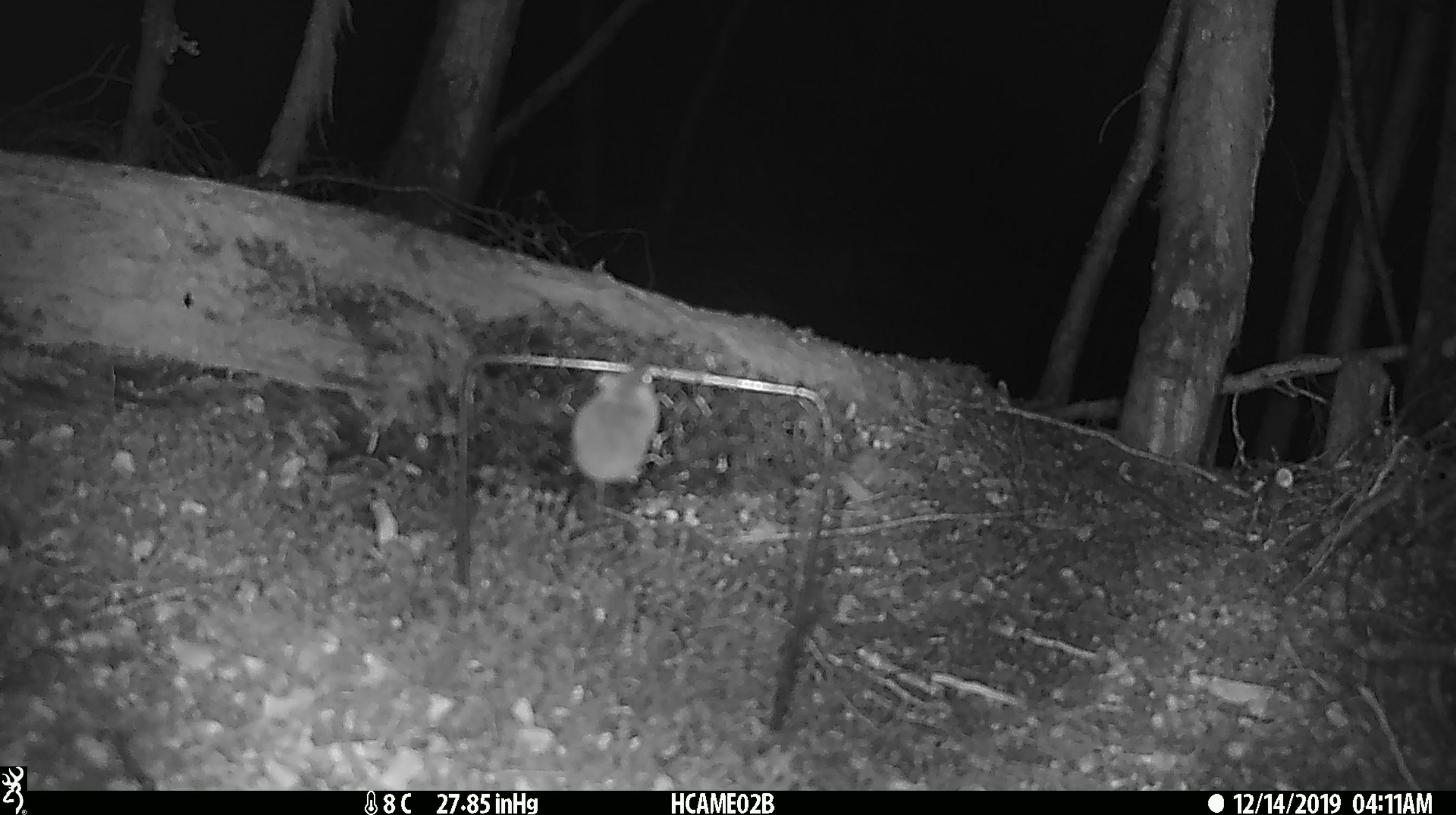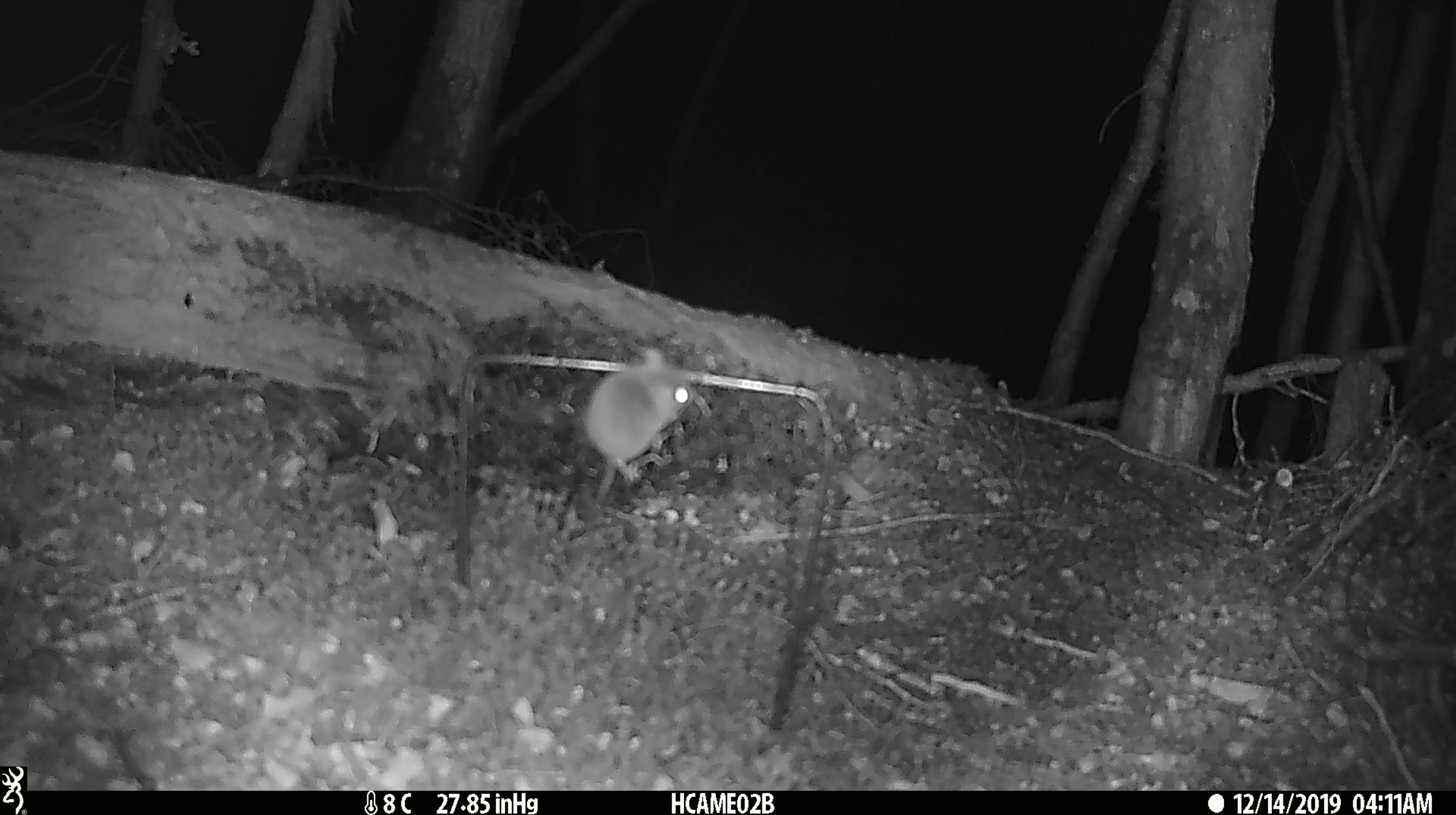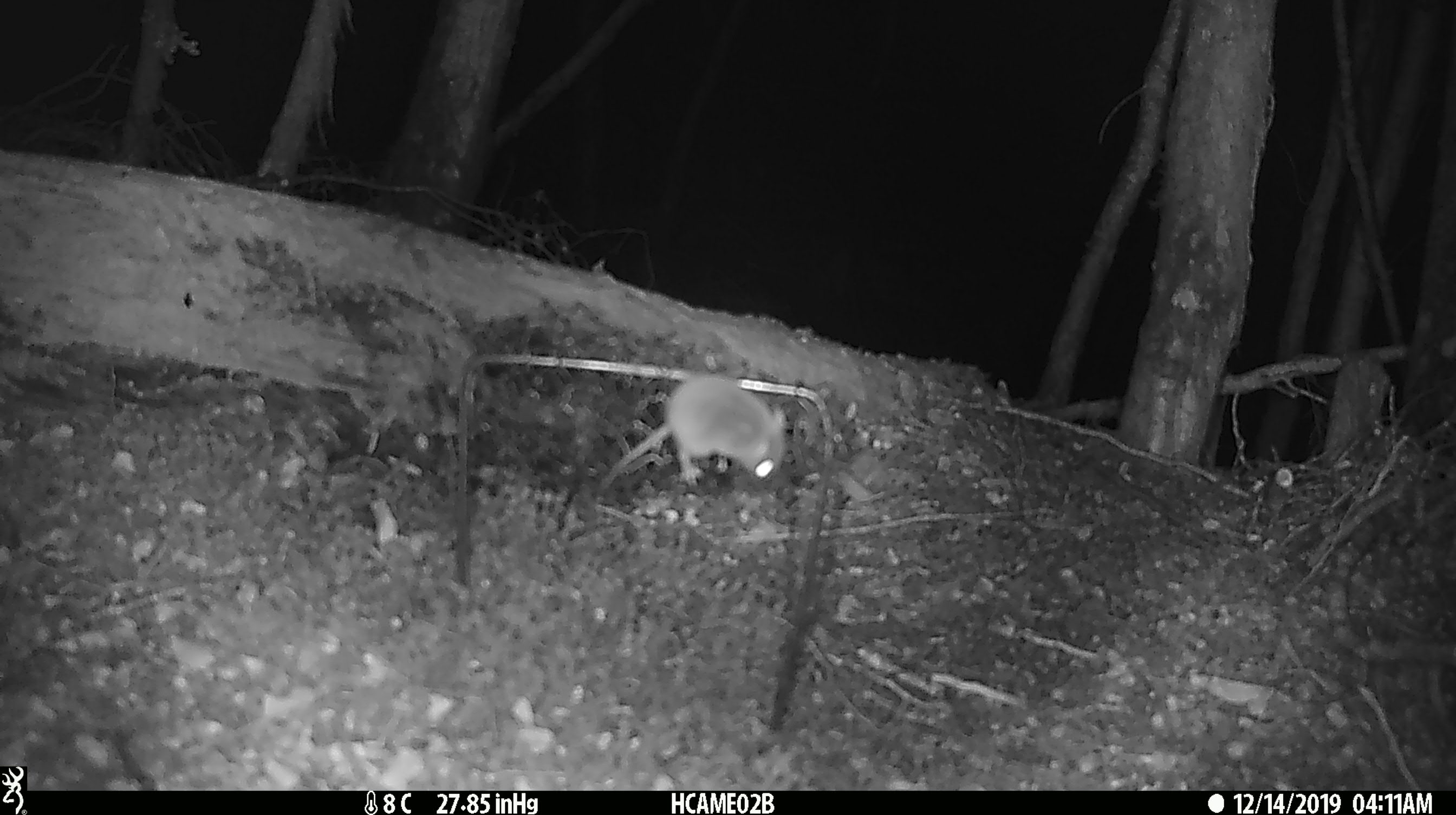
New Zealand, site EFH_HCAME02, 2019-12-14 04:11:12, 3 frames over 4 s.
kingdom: Animalia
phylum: Chordata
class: Mammalia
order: Rodentia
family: Muridae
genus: Mus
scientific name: Mus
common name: mouse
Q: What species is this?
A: Mouse (Mus).